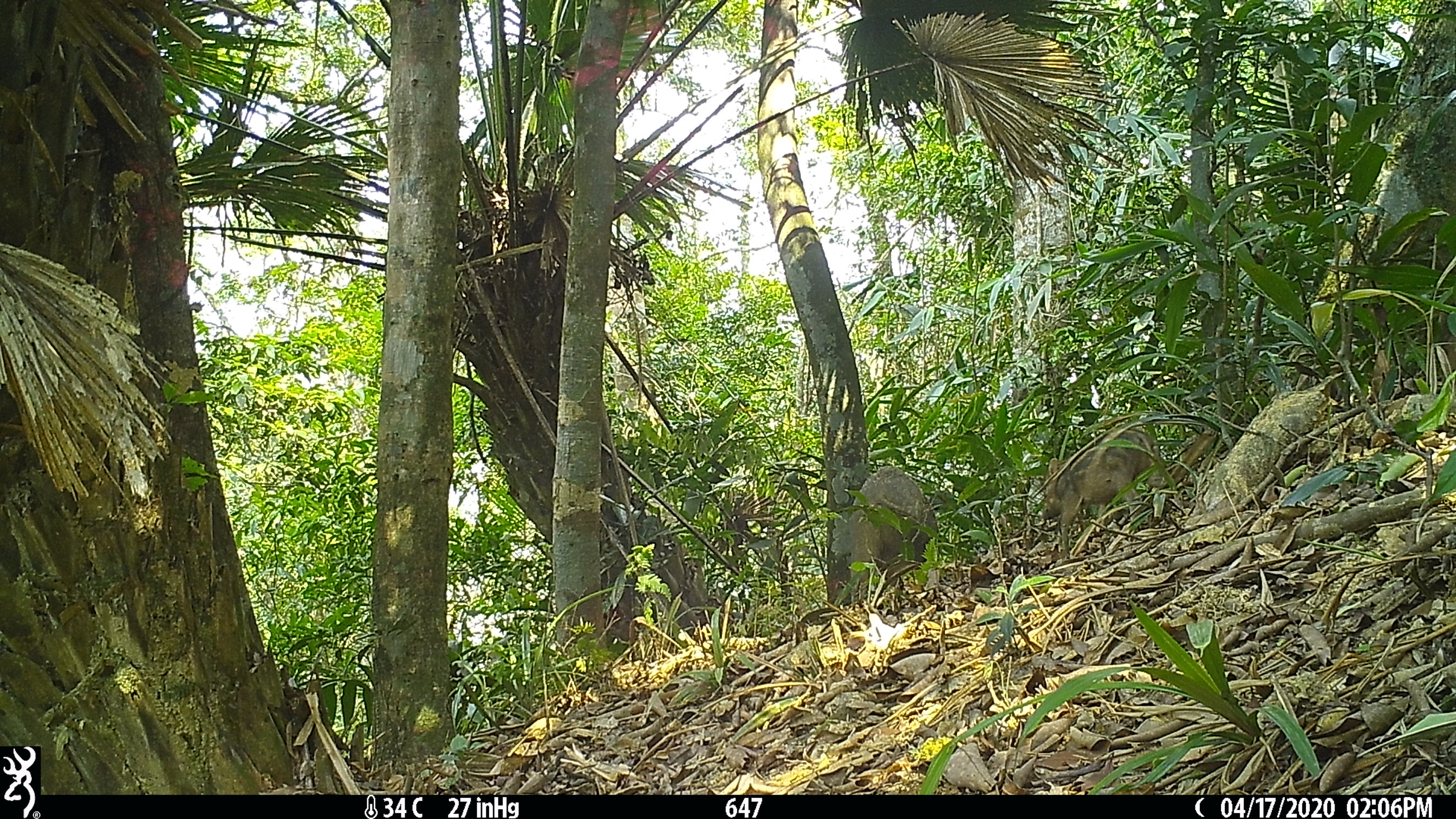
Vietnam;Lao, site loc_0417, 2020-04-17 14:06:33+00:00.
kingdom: Animalia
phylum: Chordata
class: Mammalia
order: Artiodactyla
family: Suidae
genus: Sus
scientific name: Sus scrofa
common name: eurasian wild pig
Eurasian wild pig (Sus scrofa). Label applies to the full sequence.